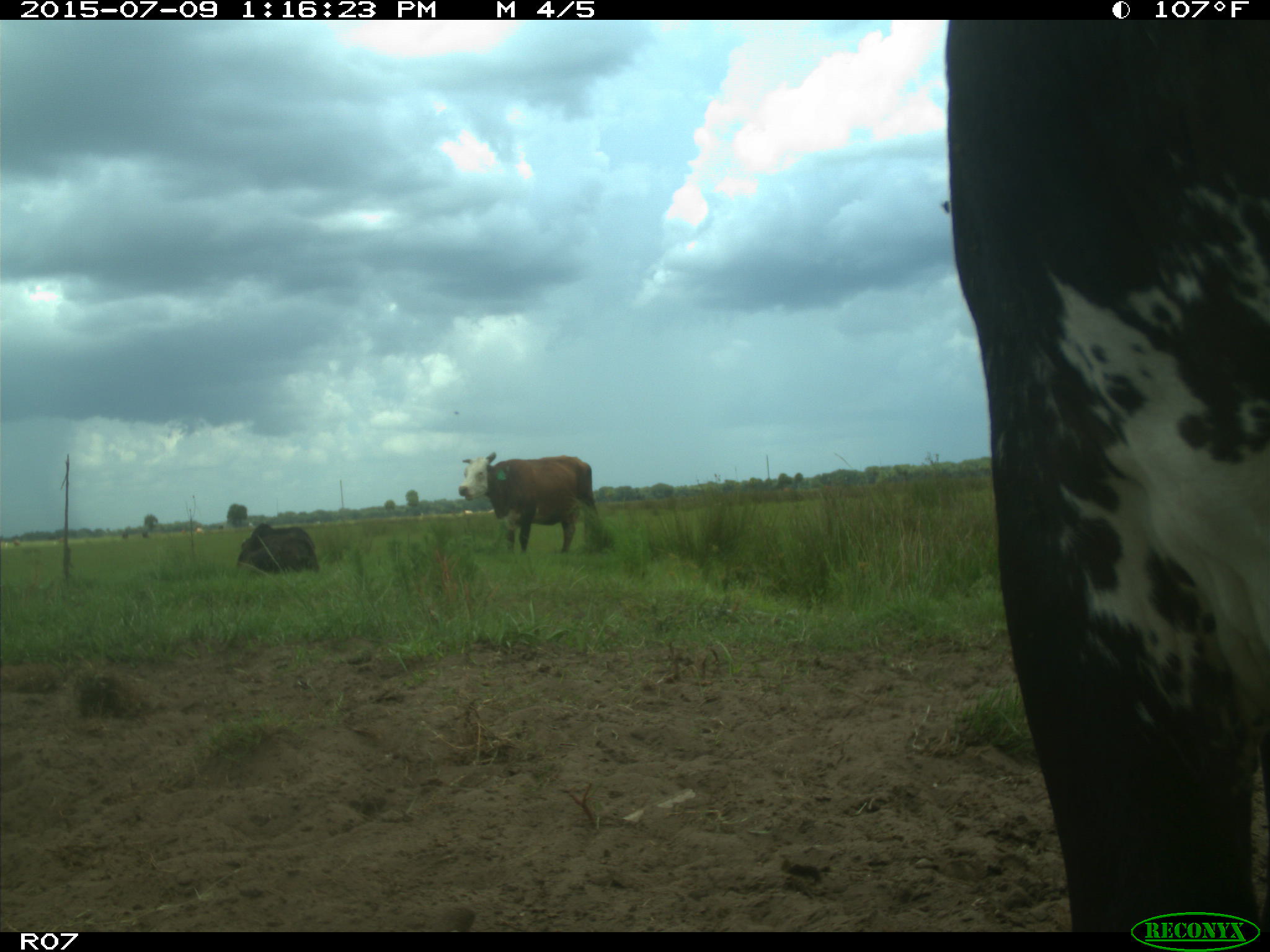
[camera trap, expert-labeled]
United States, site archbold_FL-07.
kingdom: Animalia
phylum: Chordata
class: Mammalia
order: Artiodactyla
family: Bovidae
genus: Bos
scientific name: Bos taurus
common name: domestic cow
Bos taurus (domestic cow).